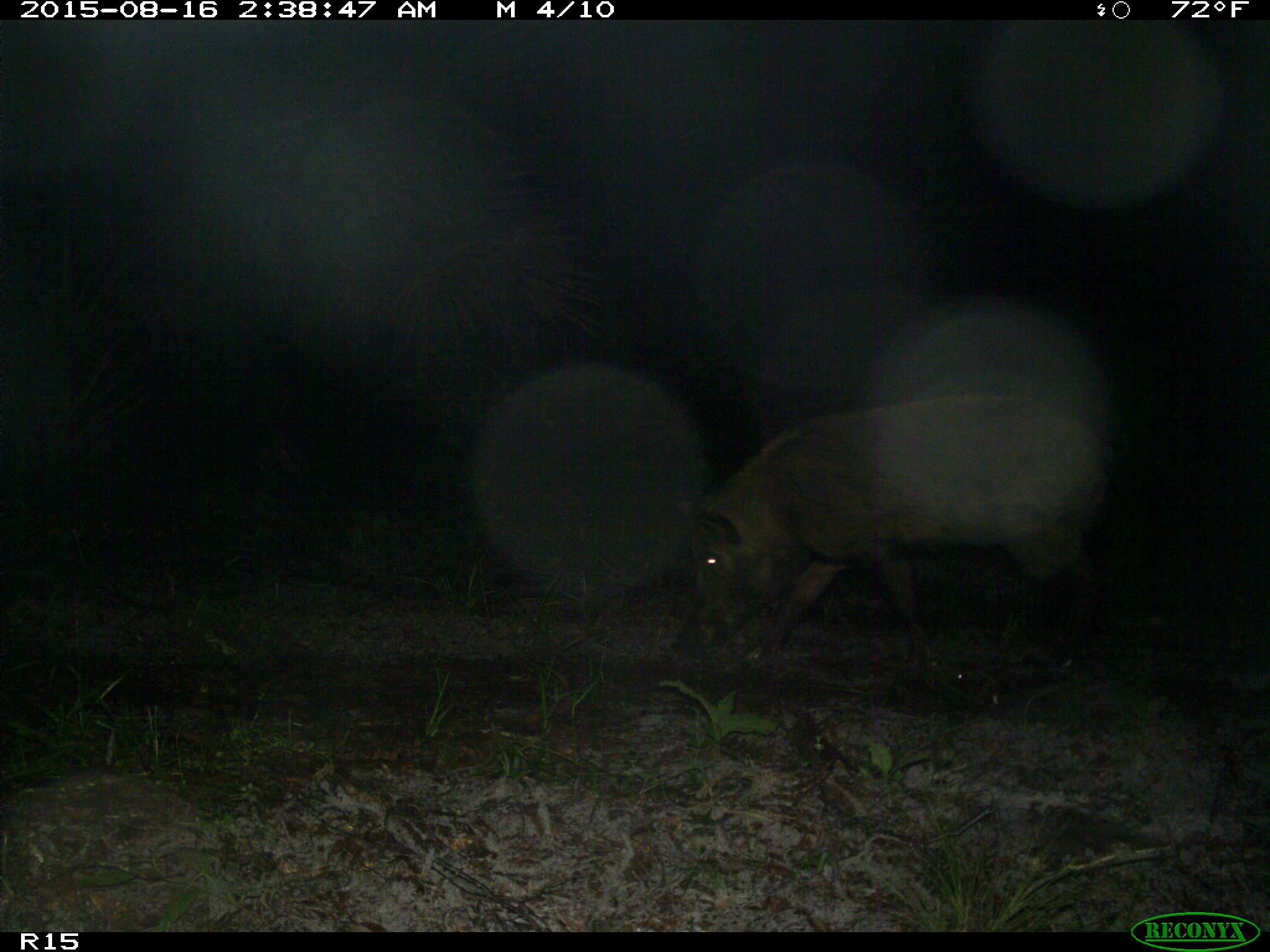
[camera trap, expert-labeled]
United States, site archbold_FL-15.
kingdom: Animalia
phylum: Chordata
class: Mammalia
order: Artiodactyla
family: Suidae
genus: Sus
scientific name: Sus scrofa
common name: wild boar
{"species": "Sus scrofa (wild boar)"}